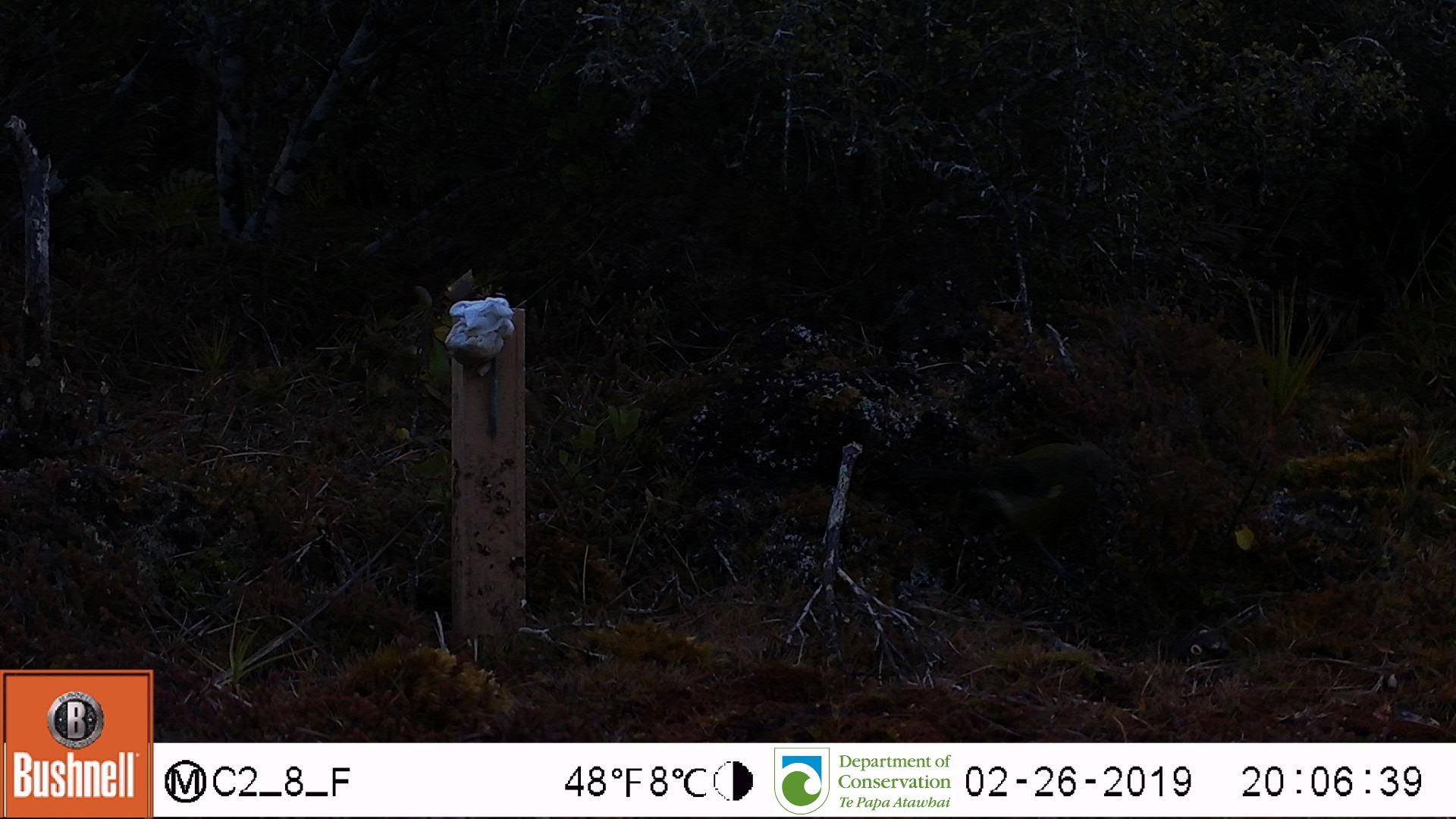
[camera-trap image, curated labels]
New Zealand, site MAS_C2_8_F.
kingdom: Animalia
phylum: Chordata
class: Aves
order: Passeriformes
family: Meliphagidae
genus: Anthornis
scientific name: Anthornis melanura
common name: new zealand bellbird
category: bellbird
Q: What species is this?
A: Bellbird (new zealand bellbird) (Anthornis melanura).